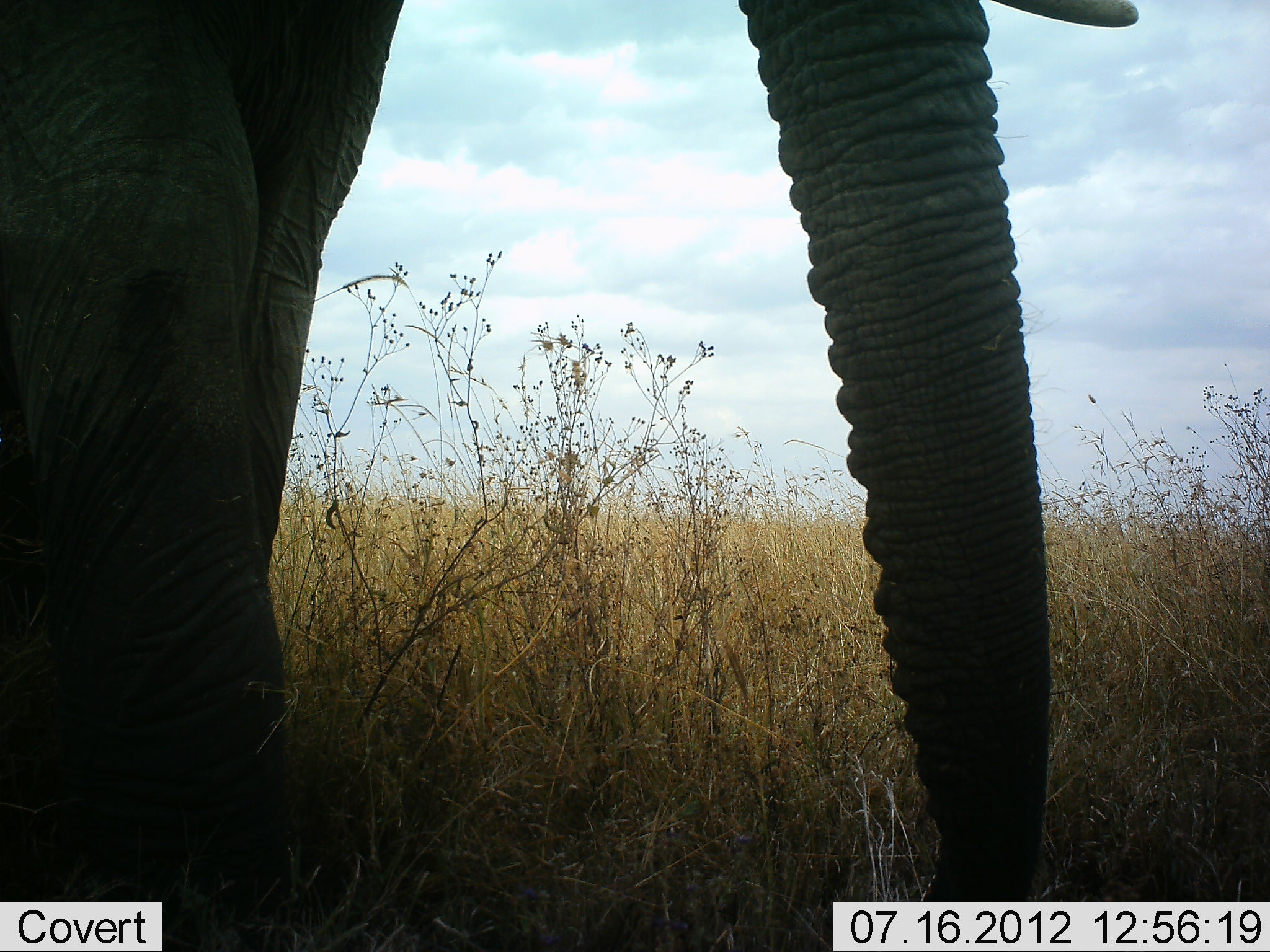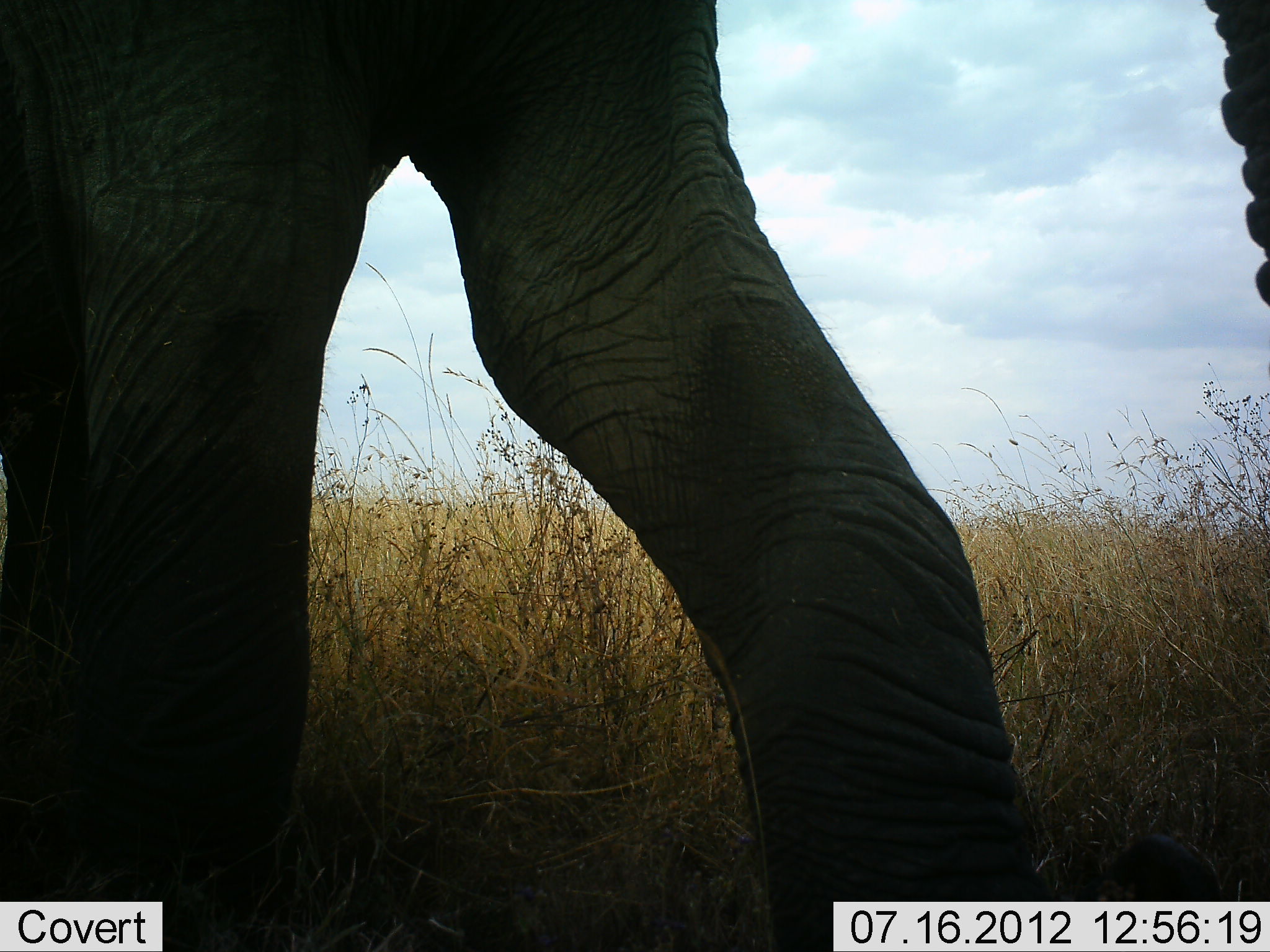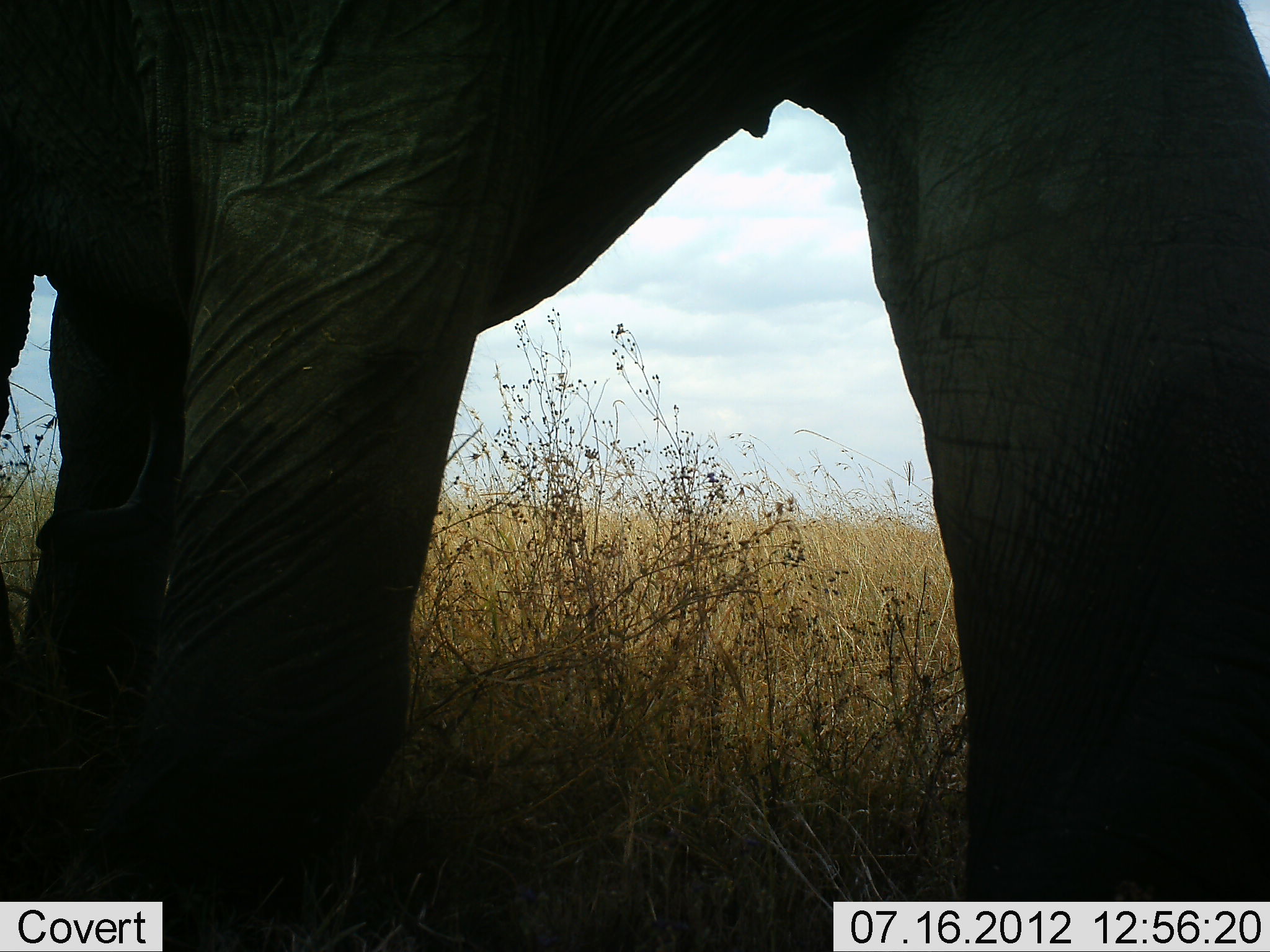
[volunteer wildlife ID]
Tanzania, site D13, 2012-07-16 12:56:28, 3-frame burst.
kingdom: Animalia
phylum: Chordata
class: Mammalia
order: Proboscidea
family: Elephantidae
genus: Loxodonta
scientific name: Loxodonta africana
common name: african bush elephant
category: elephant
Elephant (african bush elephant) (Loxodonta africana), count 1. Behavior (volunteer vote fractions): standing 27%, resting 0%, moving 73%, interacting 0%. Young present (vote fraction): 0%. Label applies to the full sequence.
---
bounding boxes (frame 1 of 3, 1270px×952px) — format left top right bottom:
animal: 0 0 1139 952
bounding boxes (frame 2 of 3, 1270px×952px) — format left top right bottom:
animal: 0 2 1269 951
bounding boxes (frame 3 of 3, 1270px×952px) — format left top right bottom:
animal: 1 1 1270 951